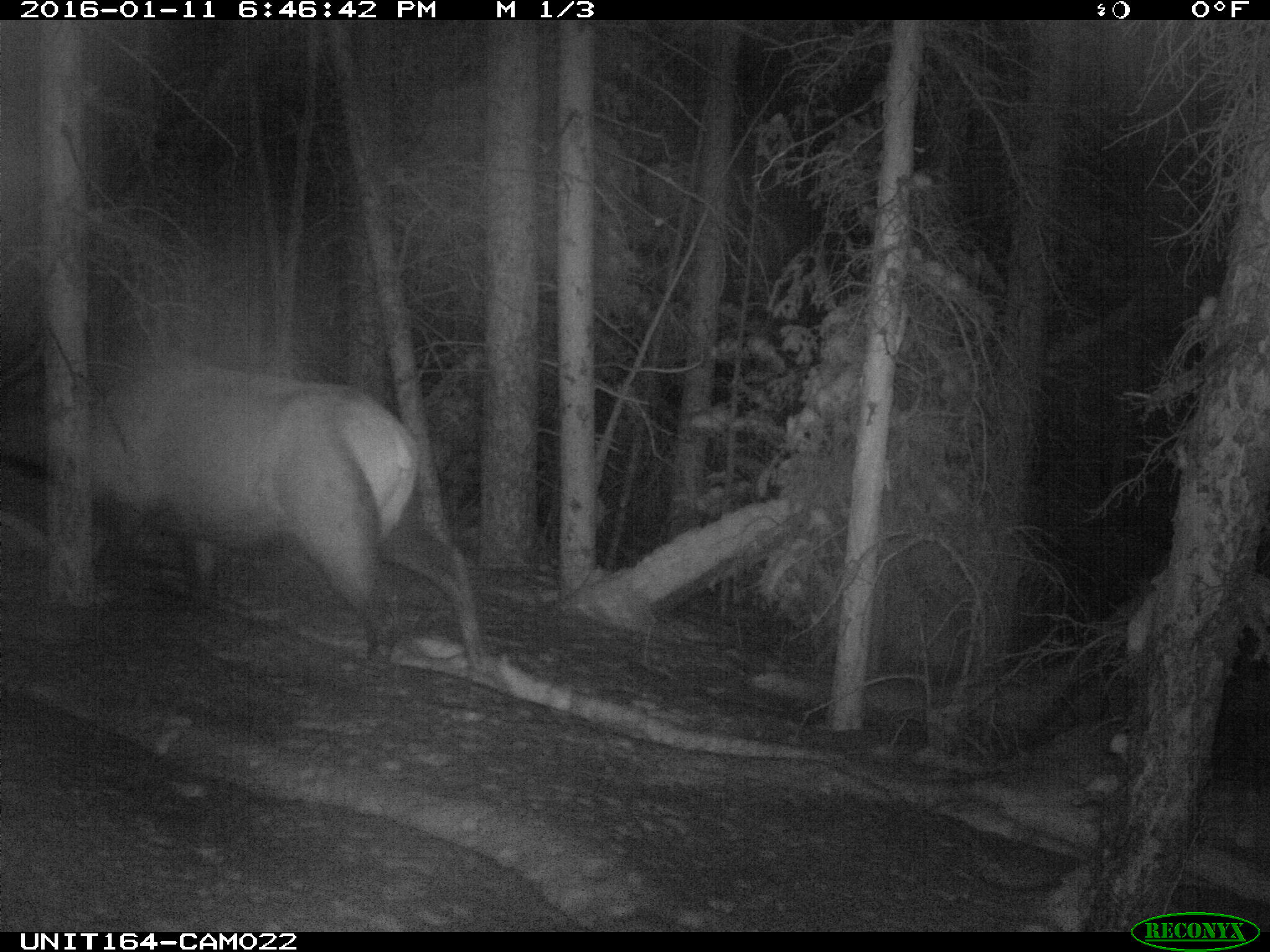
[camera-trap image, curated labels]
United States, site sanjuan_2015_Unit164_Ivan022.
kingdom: Animalia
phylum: Chordata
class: Mammalia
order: Artiodactyla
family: Cervidae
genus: Cervus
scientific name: Cervus elaphus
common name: red deer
Cervus elaphus (red deer).